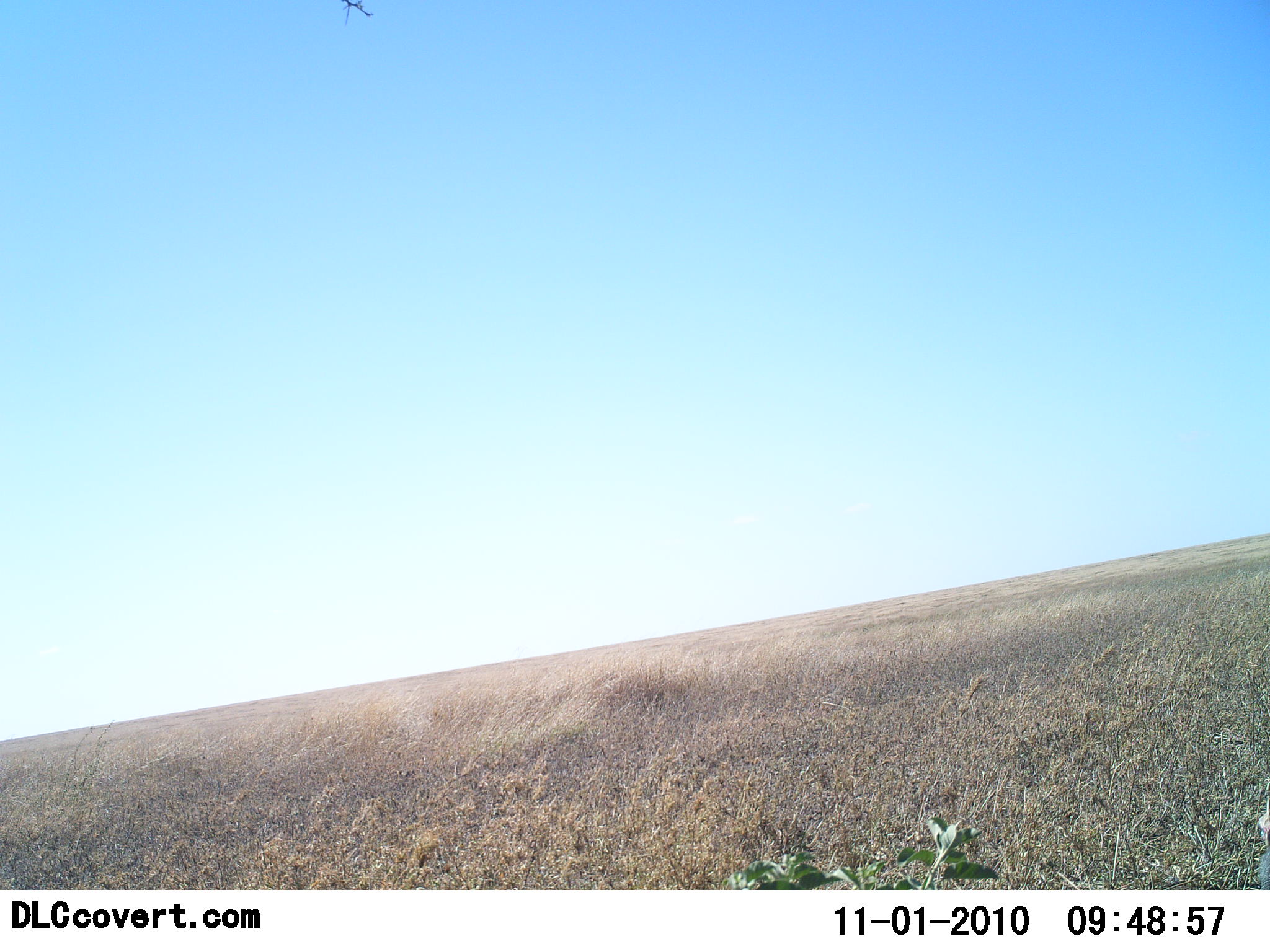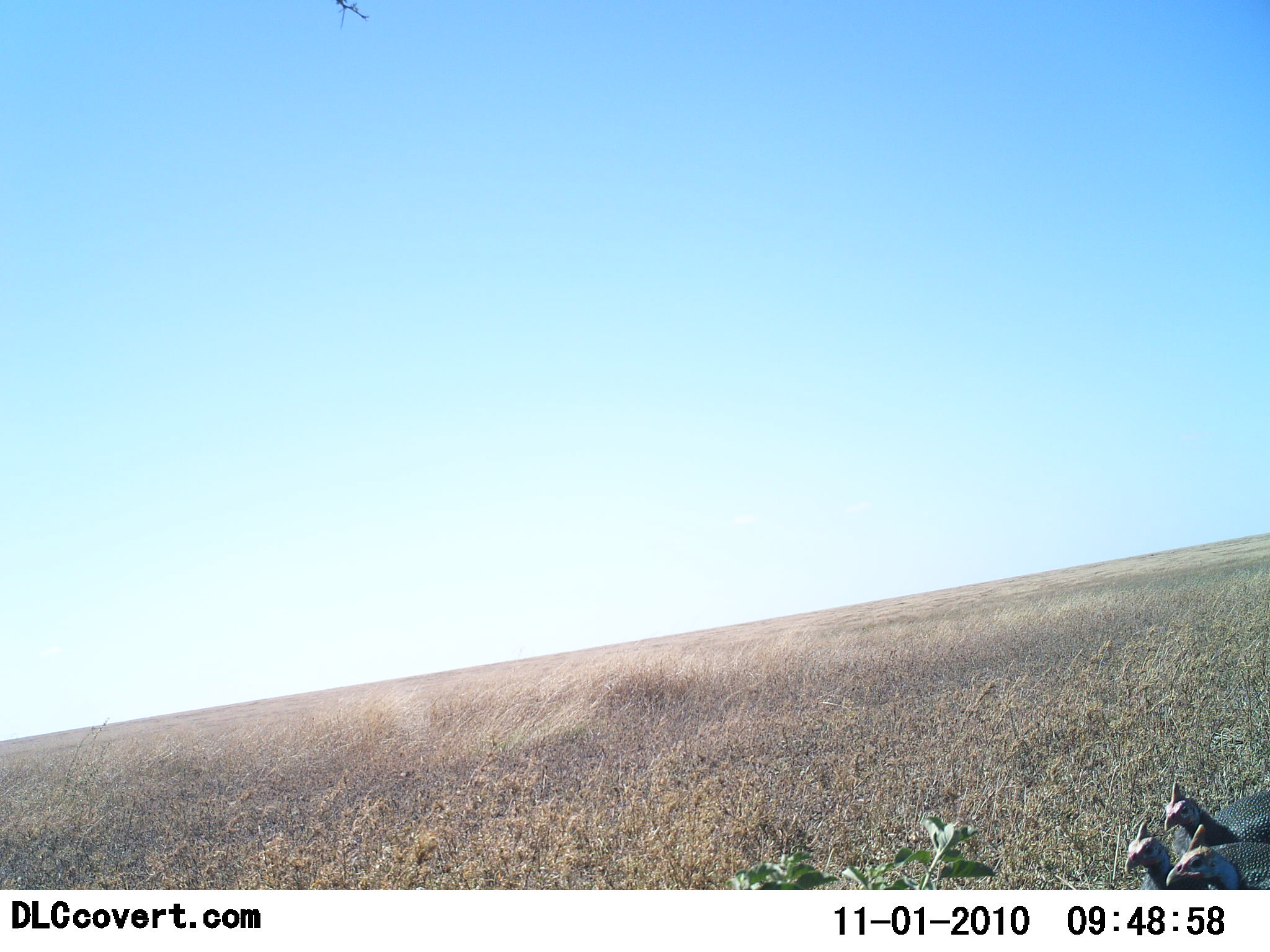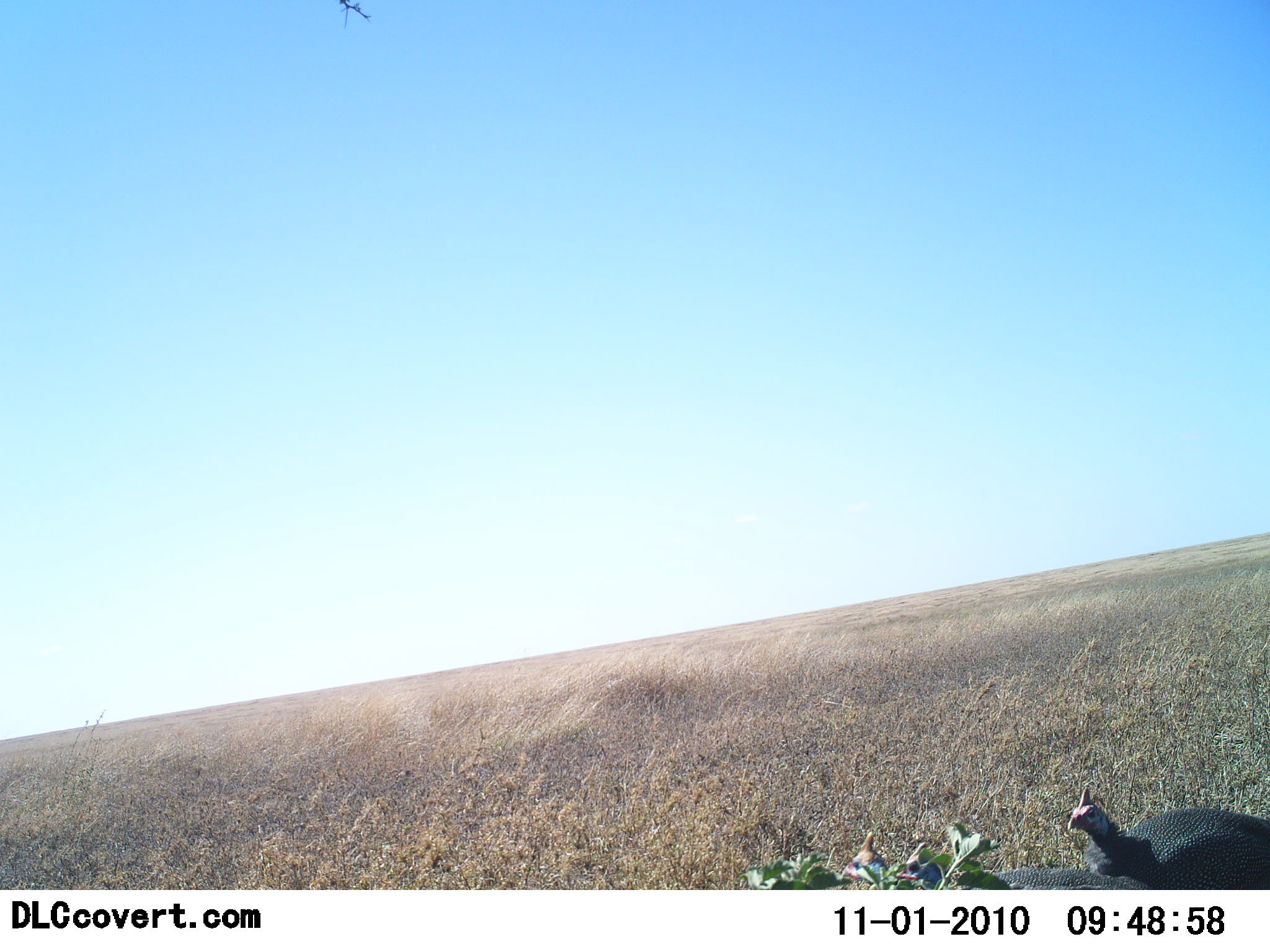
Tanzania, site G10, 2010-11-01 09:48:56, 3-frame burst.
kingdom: Animalia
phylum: Chordata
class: Aves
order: Galliformes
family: Numididae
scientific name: Numididae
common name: guinea fowl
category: guineafowl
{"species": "guineafowl (guinea fowl) (Numididae)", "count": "3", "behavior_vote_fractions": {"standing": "5%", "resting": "0%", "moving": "95%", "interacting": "0%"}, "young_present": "0%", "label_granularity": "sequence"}